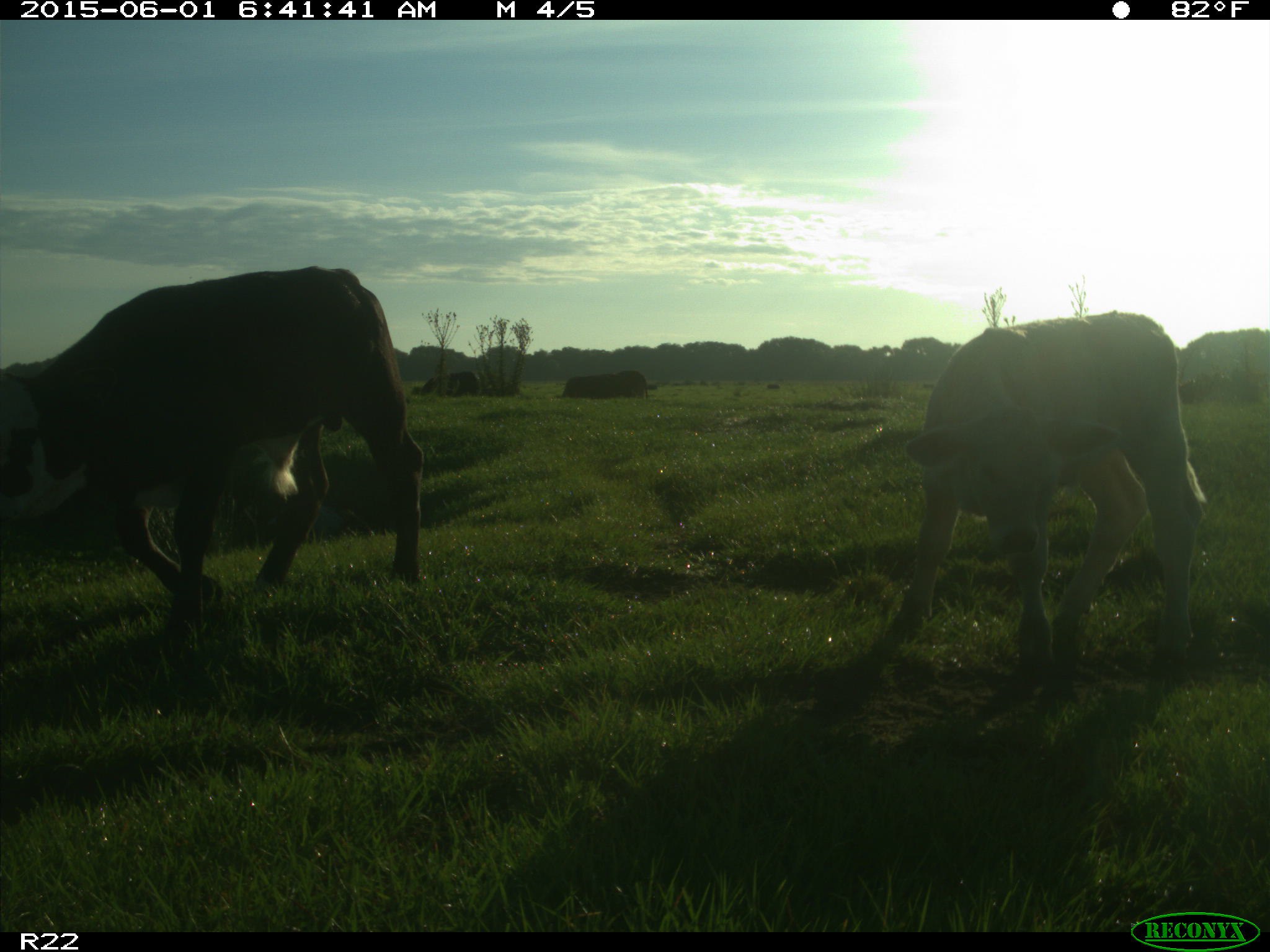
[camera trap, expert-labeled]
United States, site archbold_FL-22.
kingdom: Animalia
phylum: Chordata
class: Mammalia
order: Artiodactyla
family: Bovidae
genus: Bos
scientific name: Bos taurus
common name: domestic cow